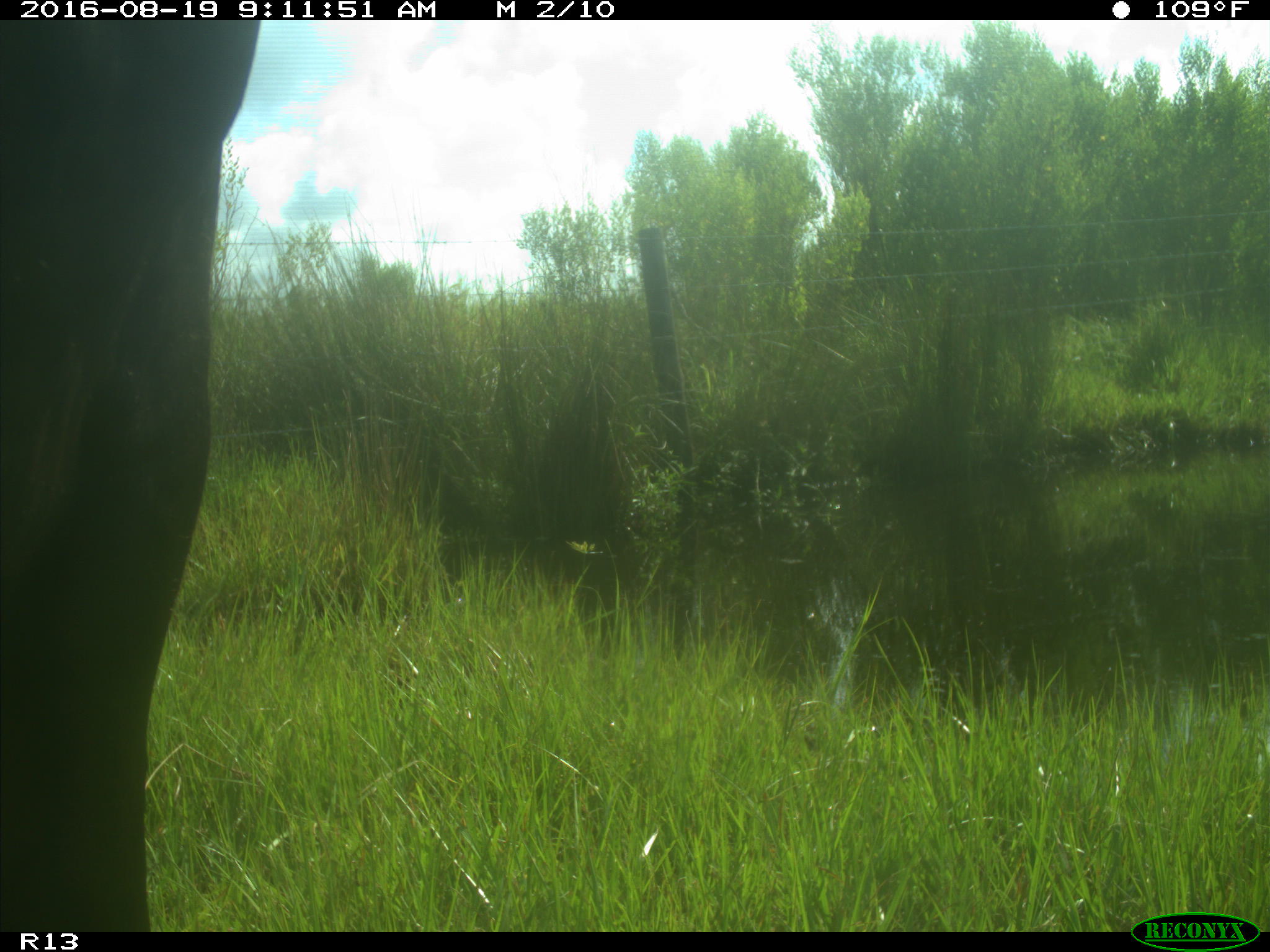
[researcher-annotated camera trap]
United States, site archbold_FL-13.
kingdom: Animalia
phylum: Chordata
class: Mammalia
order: Artiodactyla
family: Bovidae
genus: Bos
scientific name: Bos taurus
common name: domestic cow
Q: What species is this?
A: Bos taurus (domestic cow).